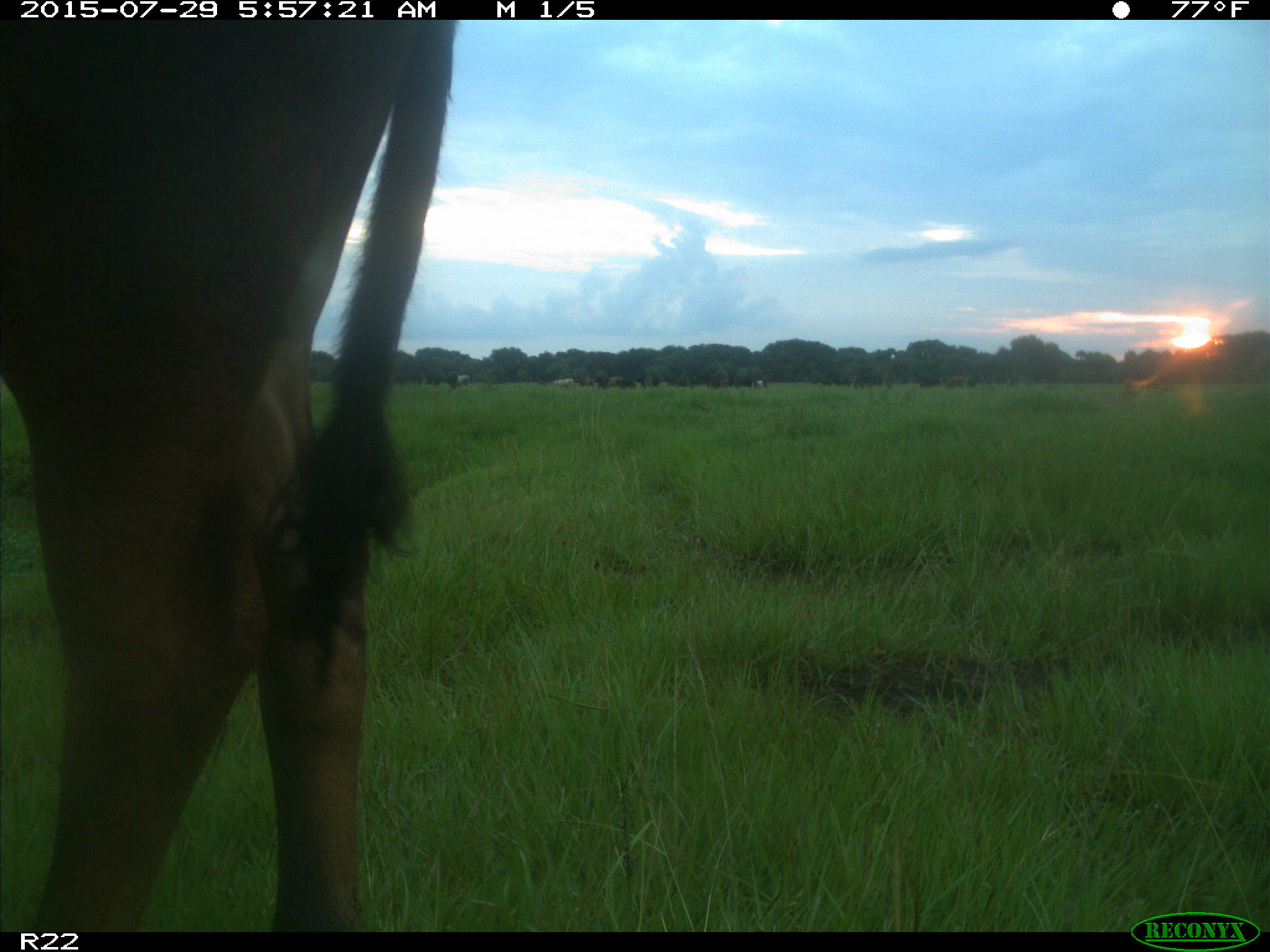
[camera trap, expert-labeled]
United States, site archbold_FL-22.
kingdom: Animalia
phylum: Chordata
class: Mammalia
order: Artiodactyla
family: Bovidae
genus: Bos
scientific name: Bos taurus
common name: domestic cow